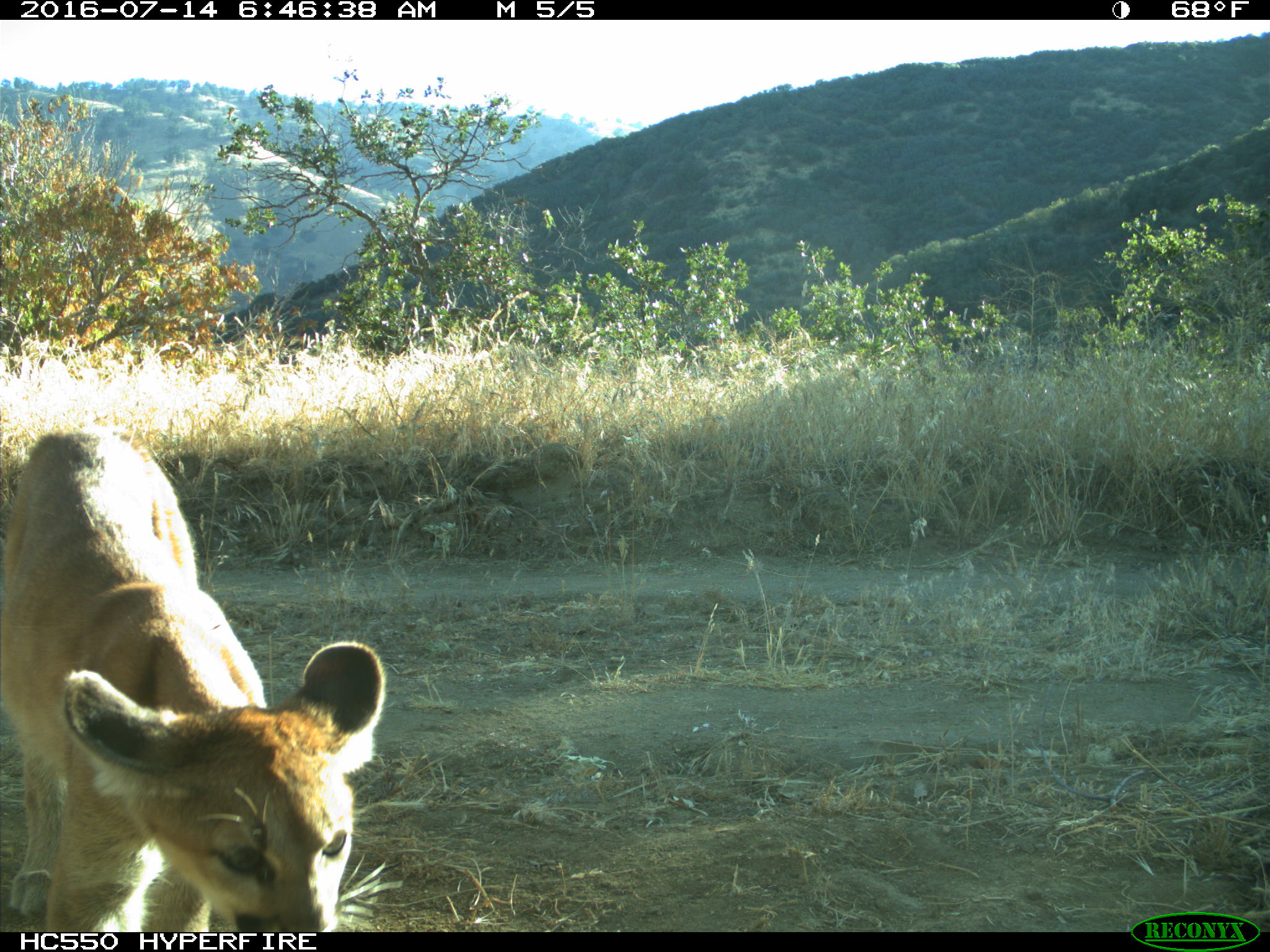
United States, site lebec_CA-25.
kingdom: Animalia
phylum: Chordata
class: Mammalia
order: Carnivora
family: Felidae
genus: Puma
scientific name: Puma concolor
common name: mountain lion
Puma concolor (mountain lion).